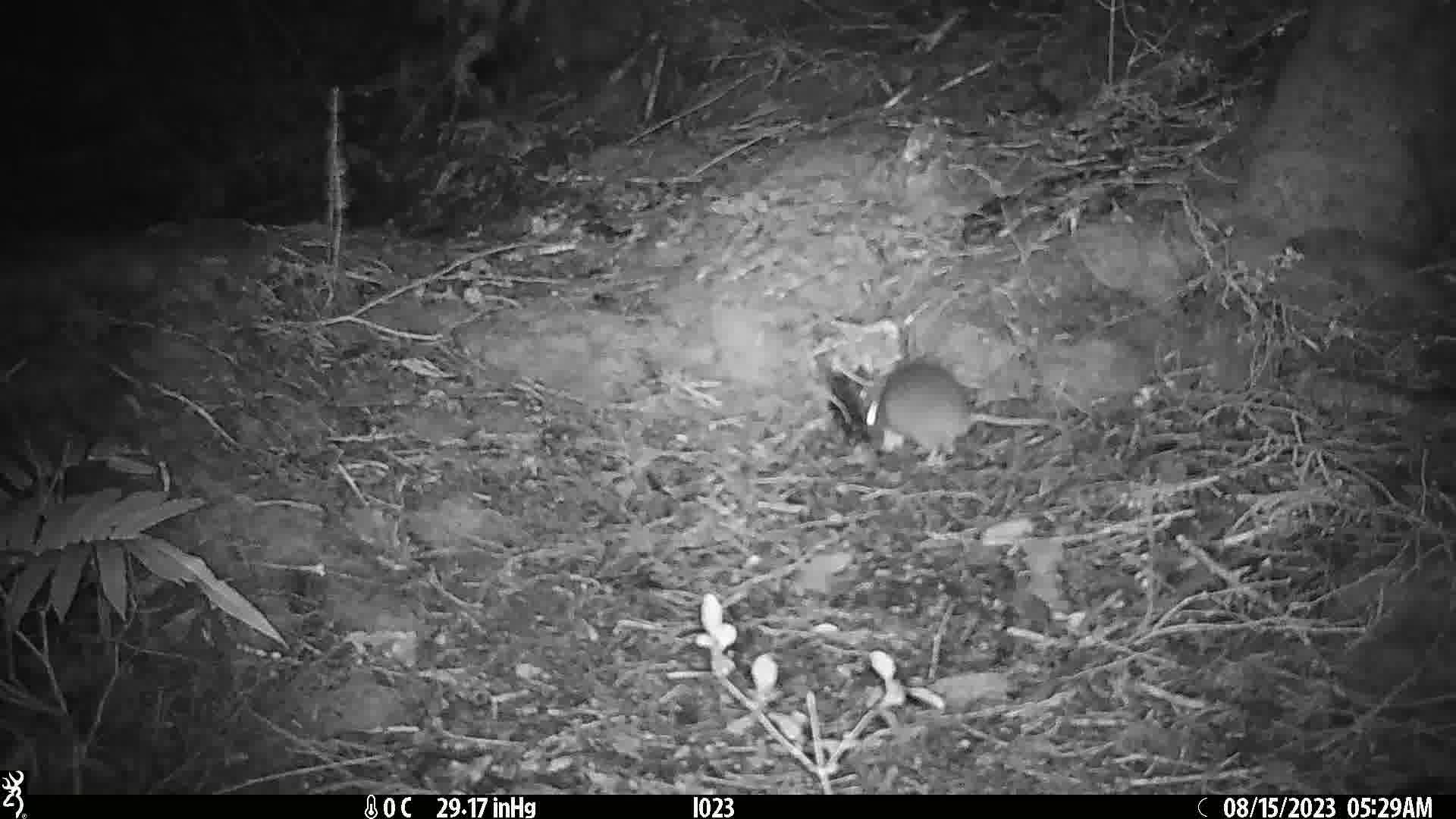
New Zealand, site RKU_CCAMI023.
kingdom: Animalia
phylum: Chordata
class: Mammalia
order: Rodentia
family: Muridae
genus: Rattus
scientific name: Rattus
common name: rat